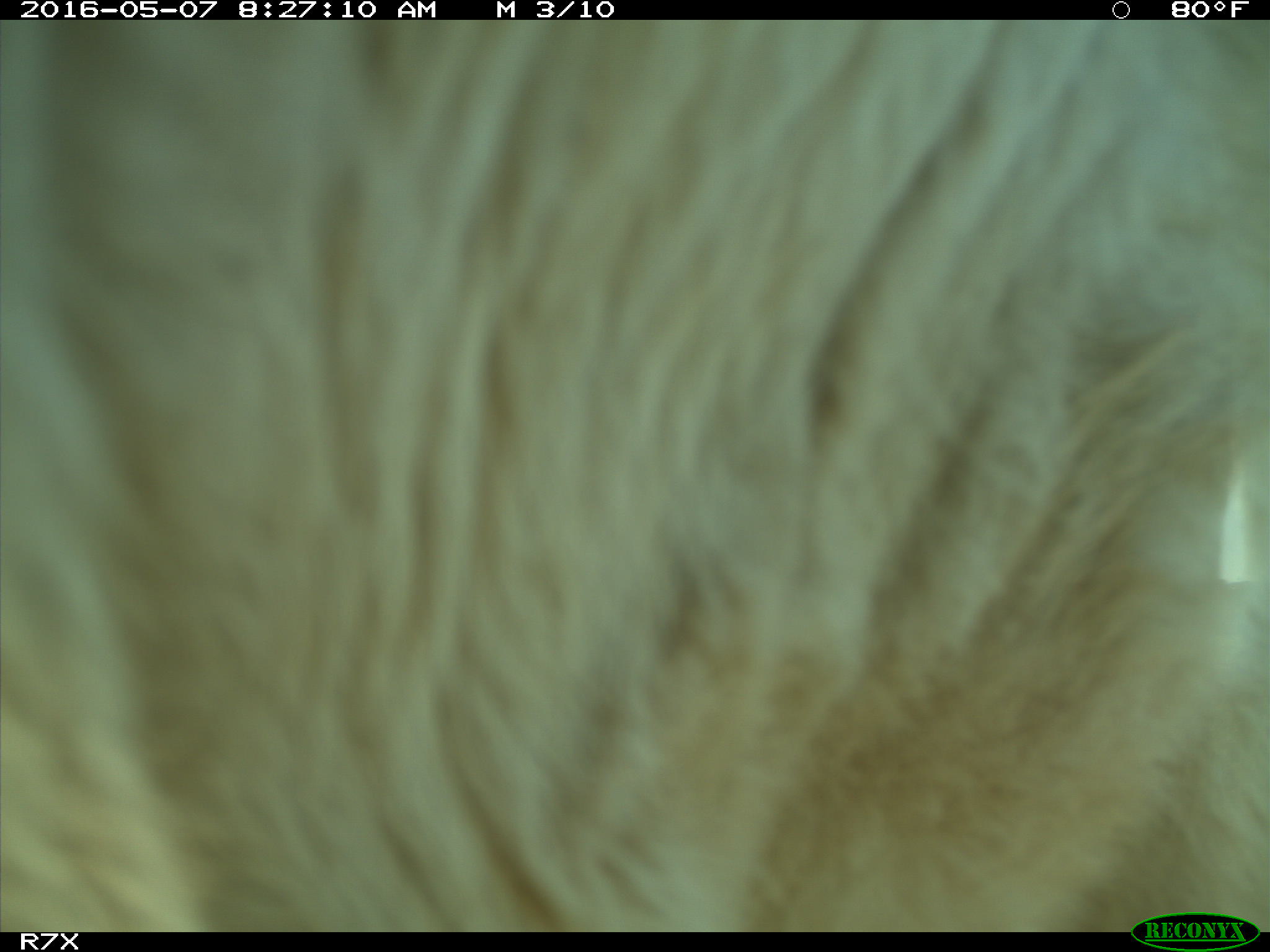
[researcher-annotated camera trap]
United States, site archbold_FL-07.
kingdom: Animalia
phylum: Chordata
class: Mammalia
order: Artiodactyla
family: Bovidae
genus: Bos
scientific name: Bos taurus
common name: domestic cow